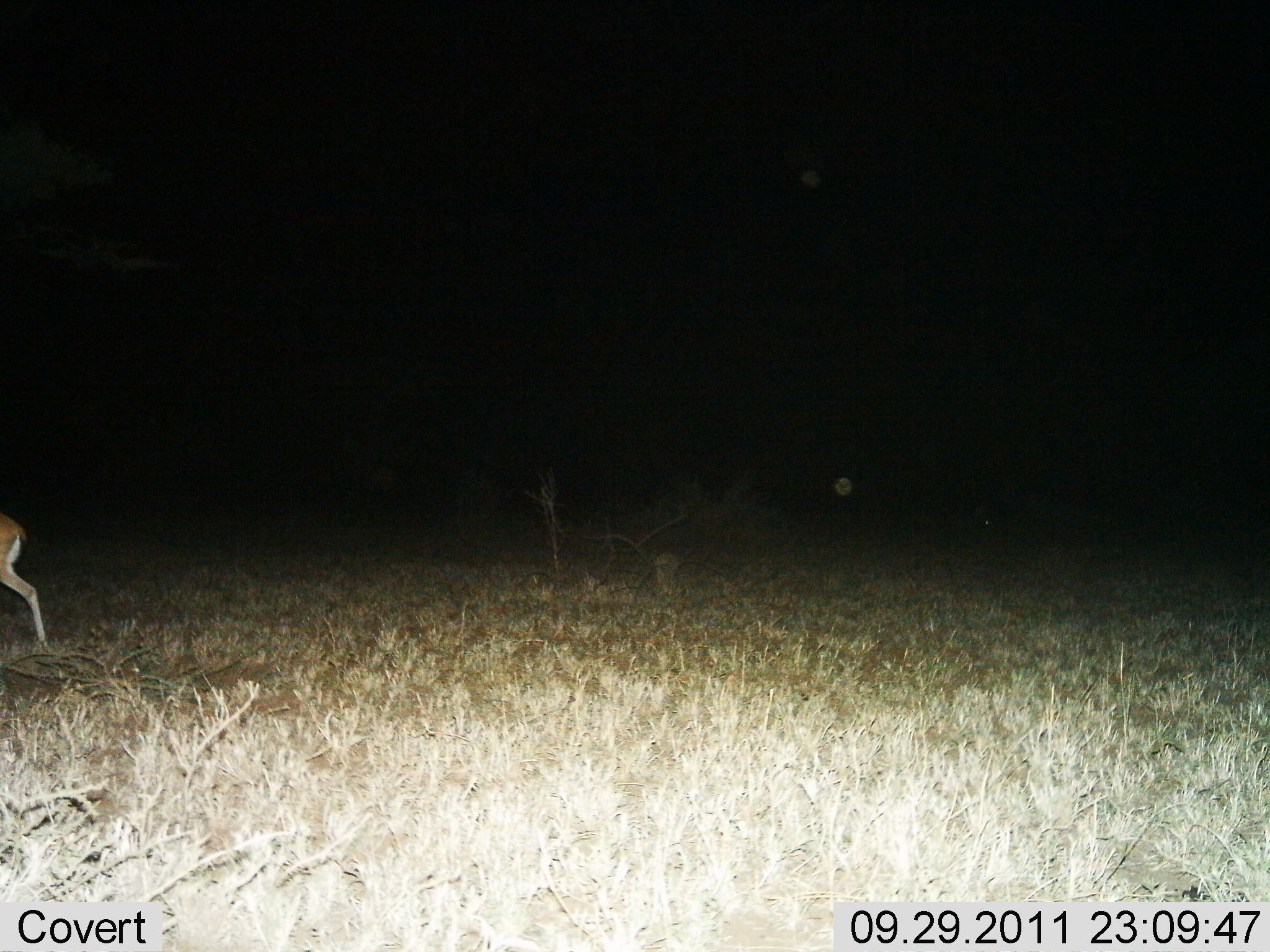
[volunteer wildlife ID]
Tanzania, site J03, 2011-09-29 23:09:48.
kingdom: Animalia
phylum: Chordata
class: Mammalia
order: Artiodactyla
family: Bovidae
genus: Eudorcas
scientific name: Eudorcas thomsonii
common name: thomson's gazelle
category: gazellethomsons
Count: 1.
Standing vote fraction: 0%.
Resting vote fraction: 0%.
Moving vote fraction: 100%.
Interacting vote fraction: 0%.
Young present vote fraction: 0%.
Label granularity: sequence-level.